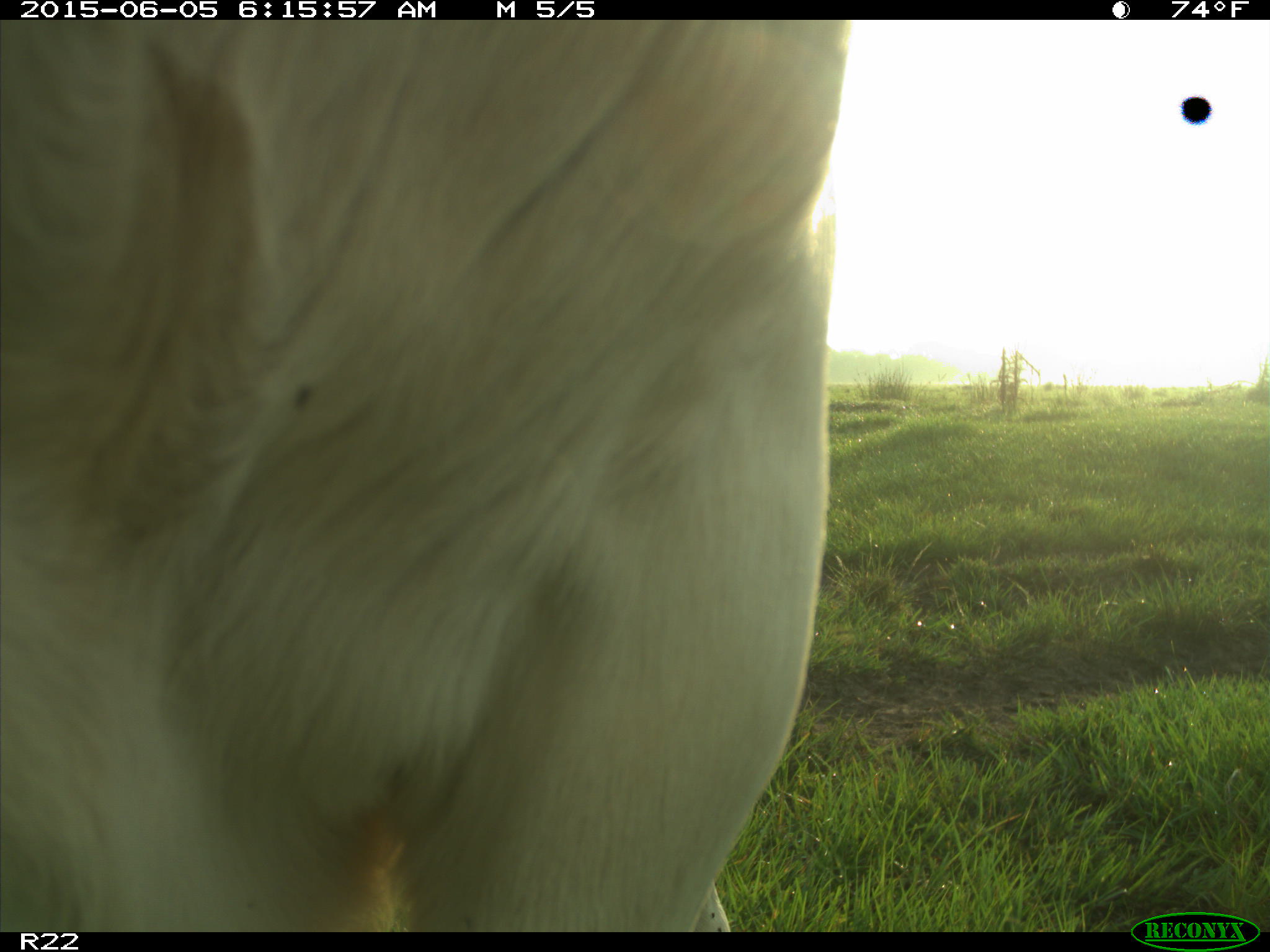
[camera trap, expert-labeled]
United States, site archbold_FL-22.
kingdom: Animalia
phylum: Chordata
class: Mammalia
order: Artiodactyla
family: Bovidae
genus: Bos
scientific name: Bos taurus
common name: domestic cow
Bos taurus (domestic cow).